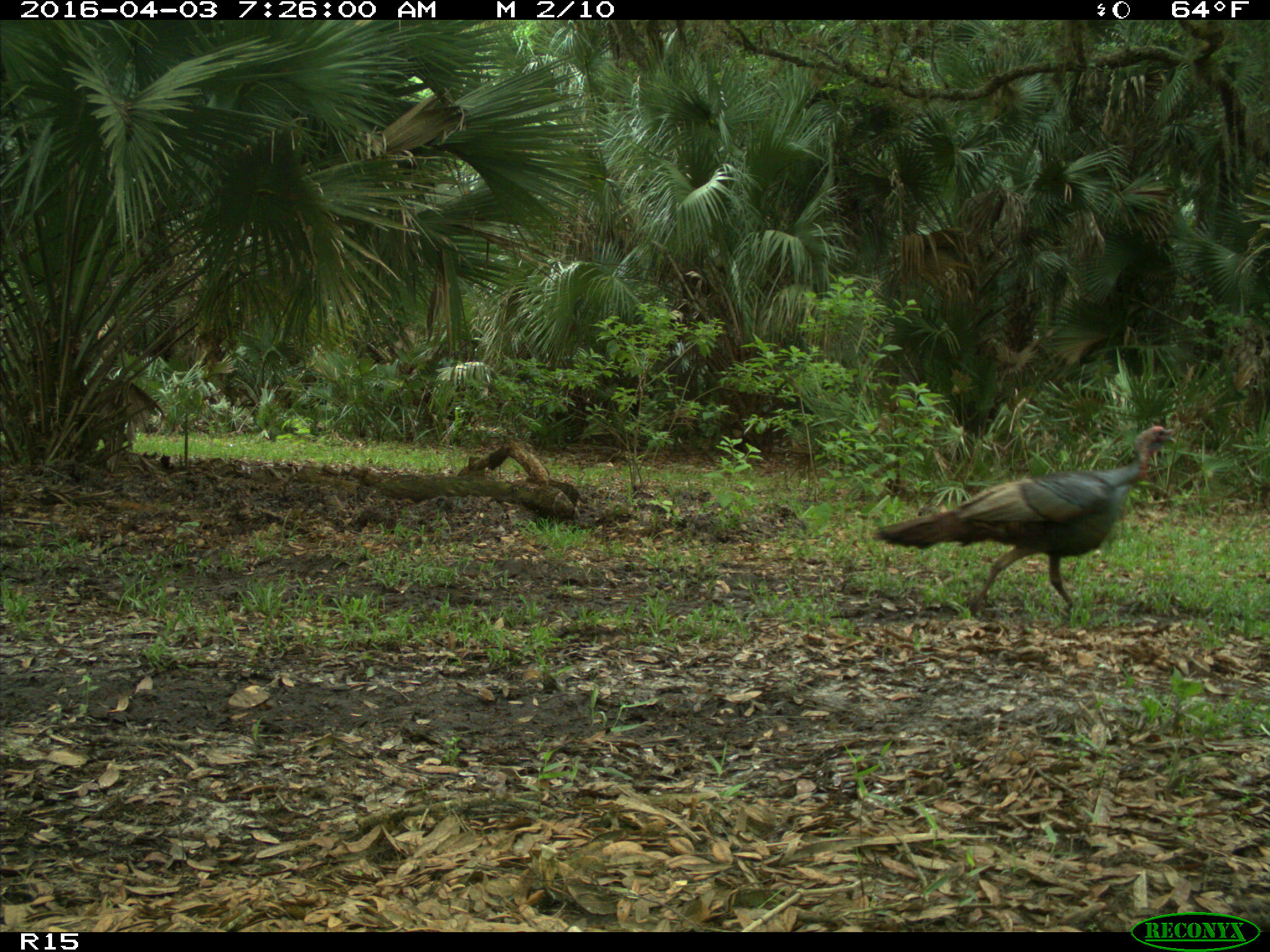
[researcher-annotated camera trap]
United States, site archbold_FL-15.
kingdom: Animalia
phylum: Chordata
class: Aves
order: Galliformes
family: Phasianidae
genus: Meleagris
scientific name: Meleagris gallopavo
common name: wild turkey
Meleagris gallopavo (wild turkey).